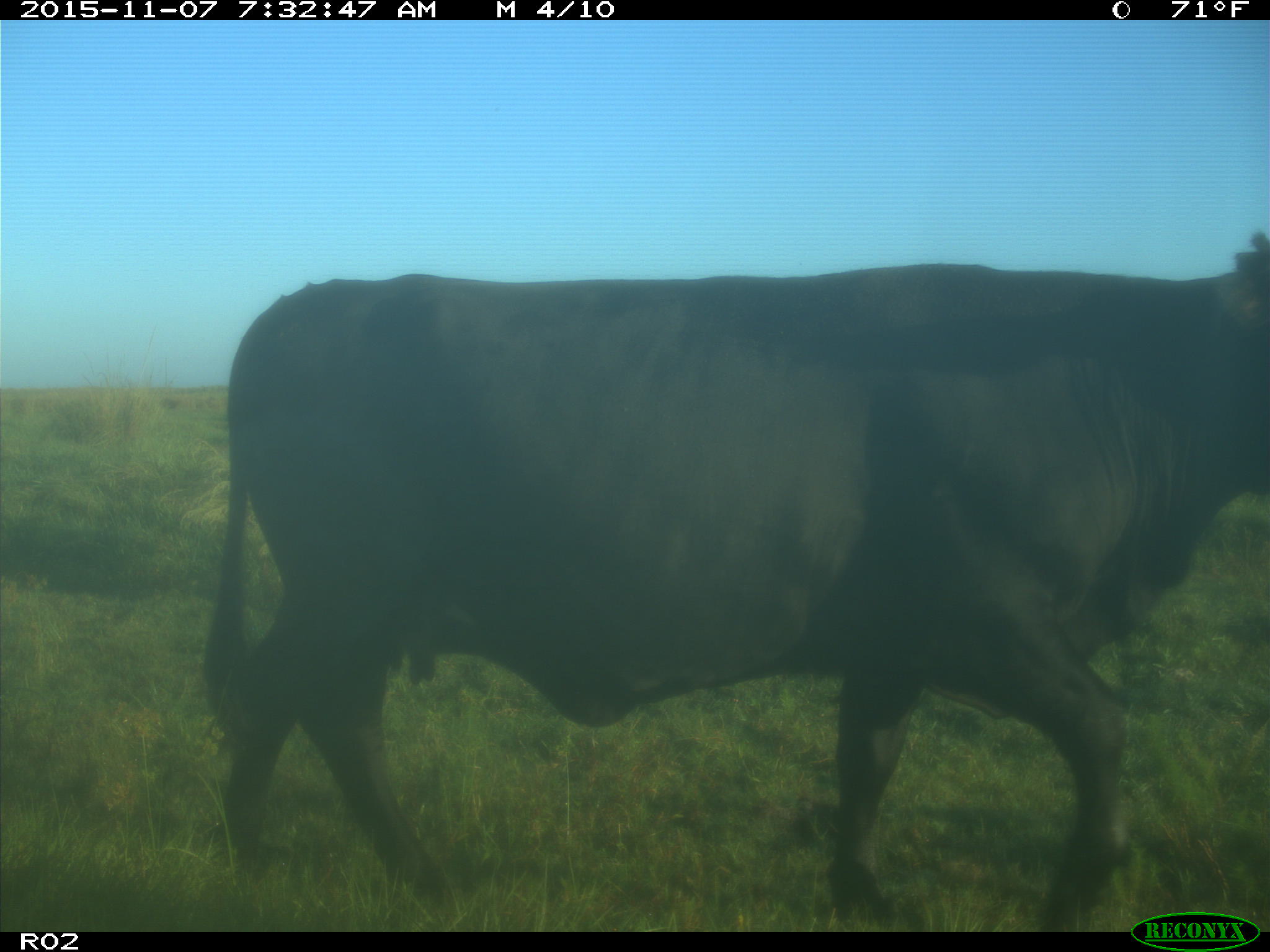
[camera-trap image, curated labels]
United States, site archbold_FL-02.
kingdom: Animalia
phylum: Chordata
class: Mammalia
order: Artiodactyla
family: Bovidae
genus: Bos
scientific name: Bos taurus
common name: domestic cow